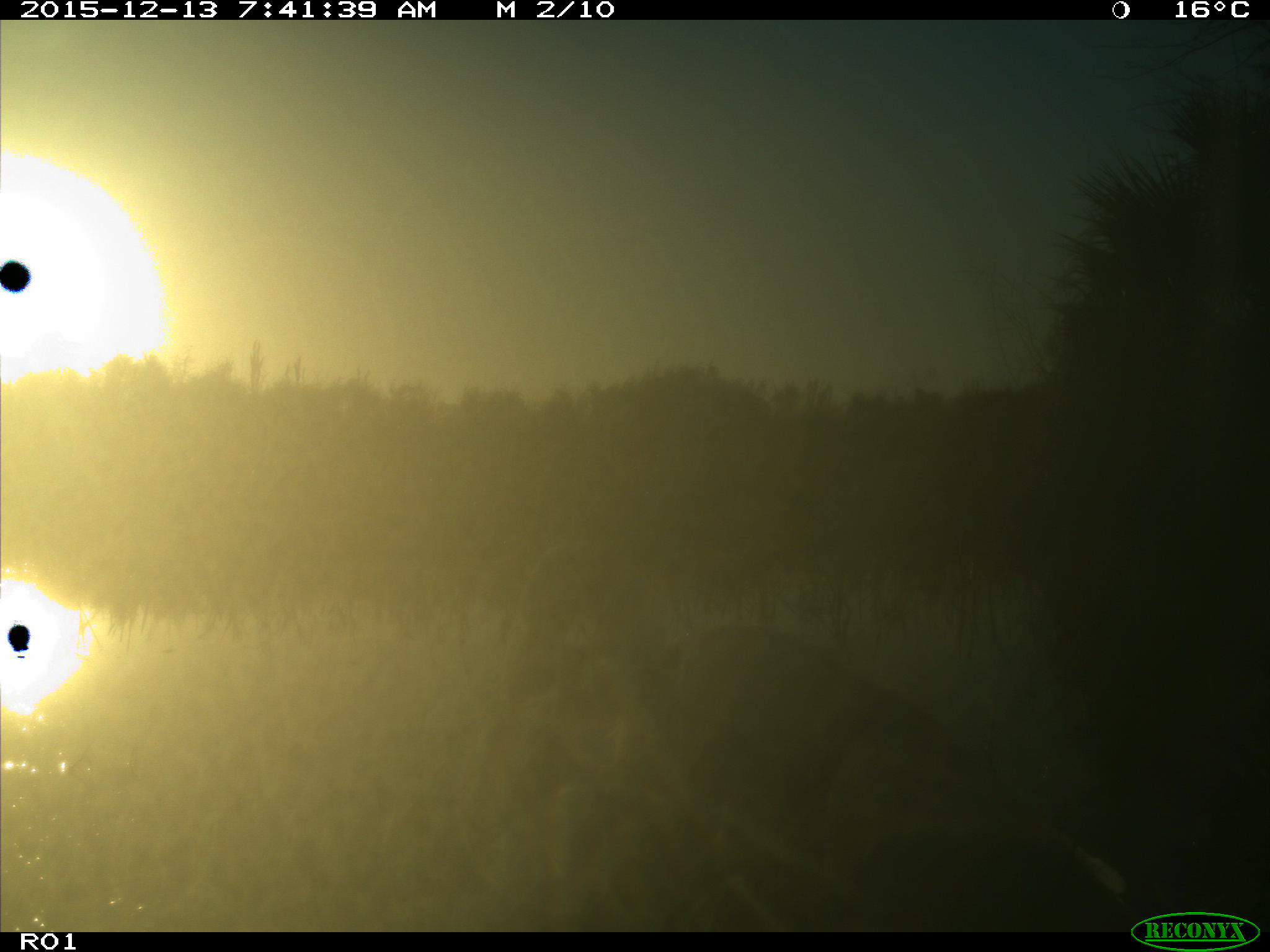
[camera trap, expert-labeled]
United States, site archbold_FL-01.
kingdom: Animalia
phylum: Chordata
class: Aves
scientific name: Aves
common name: birds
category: unidentified bird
Unidentified bird (birds) (Aves).